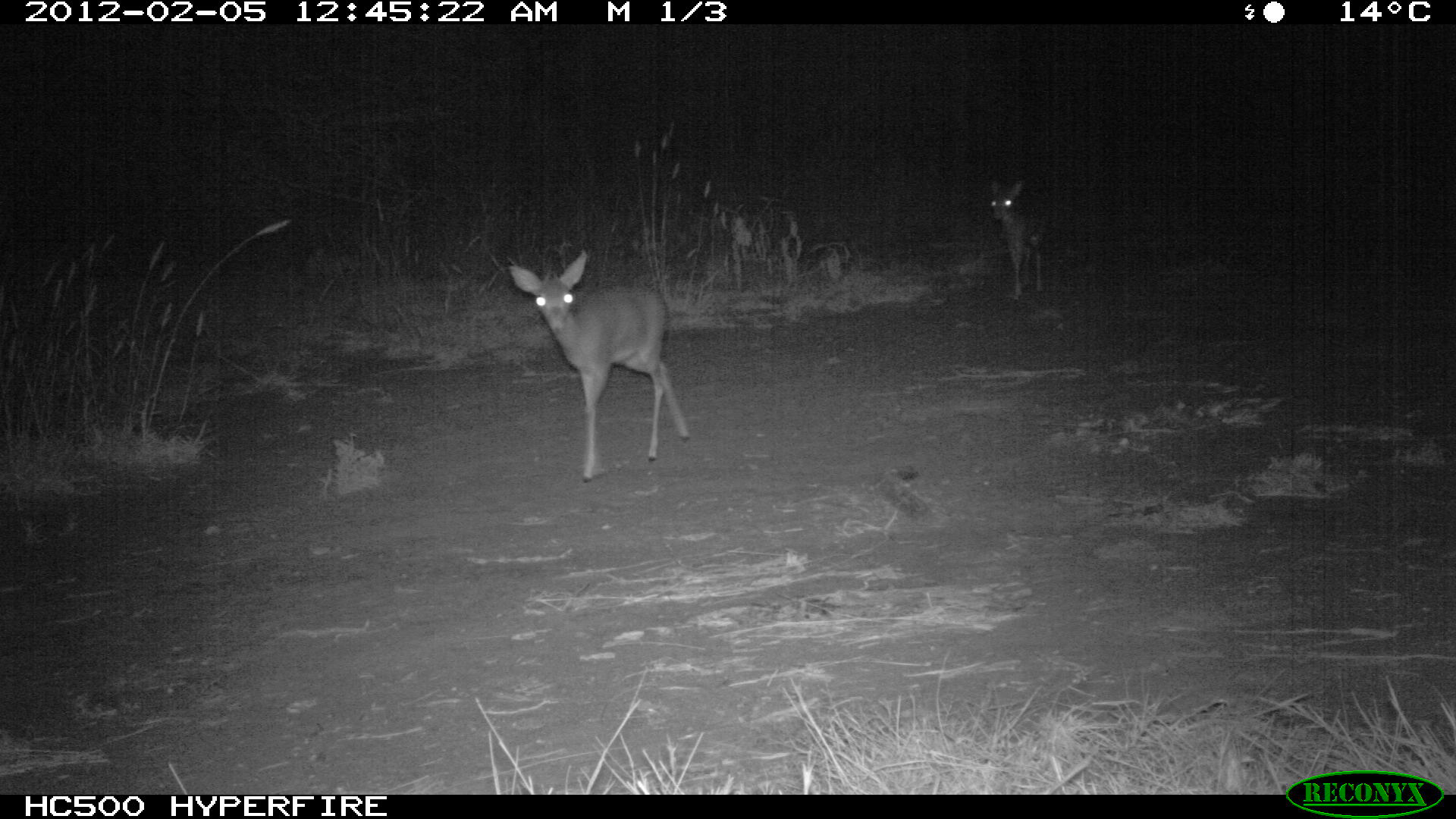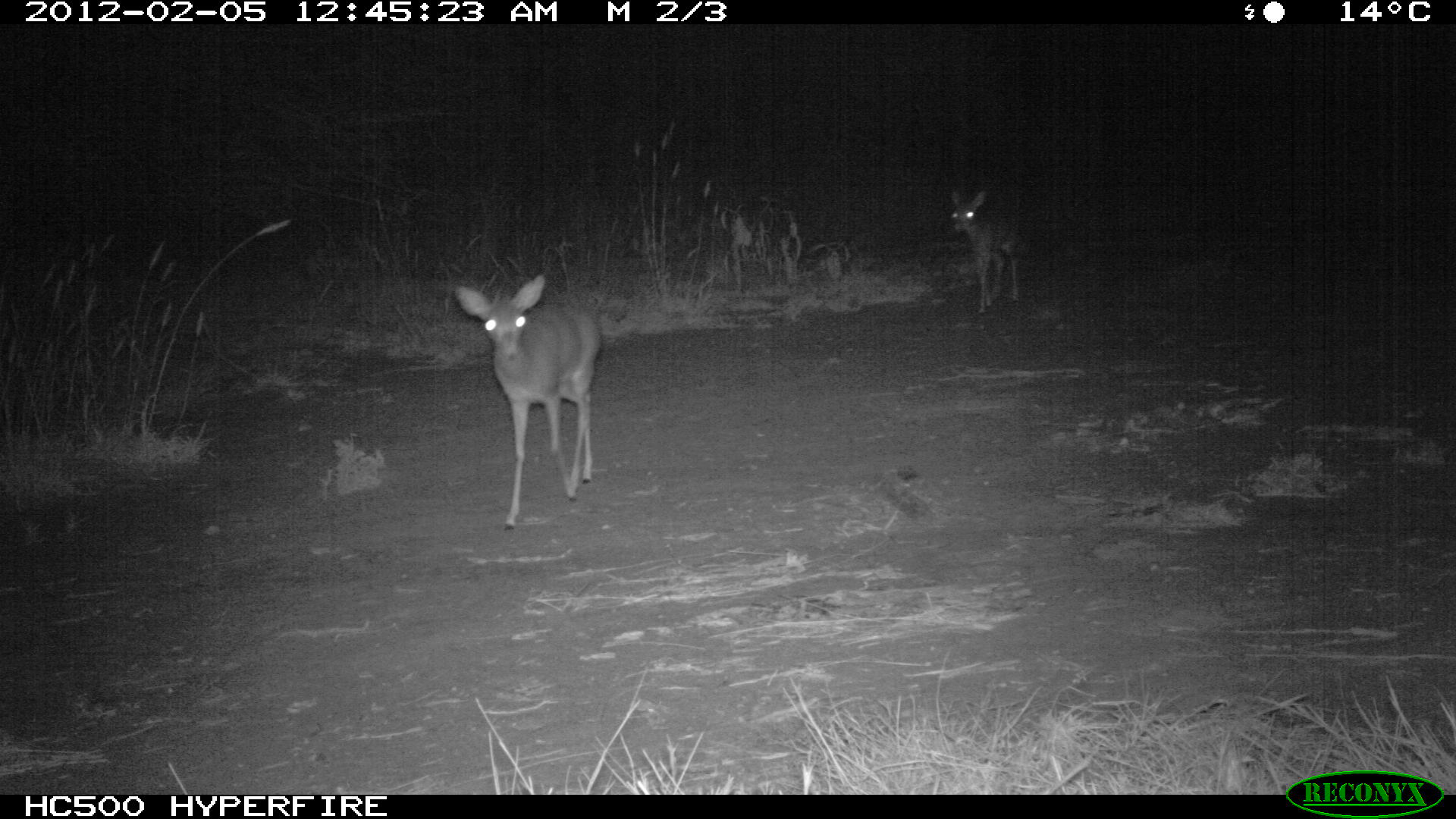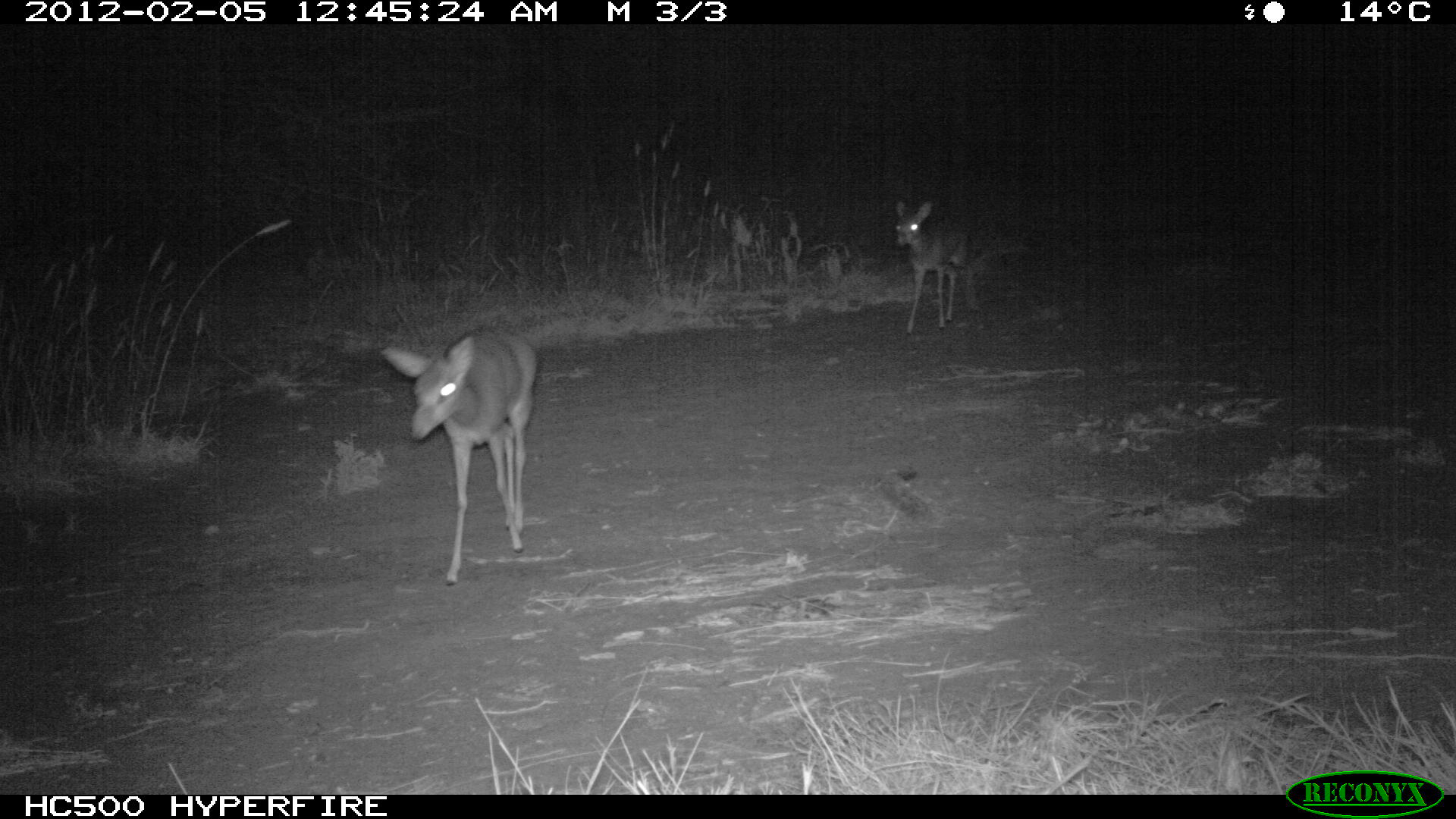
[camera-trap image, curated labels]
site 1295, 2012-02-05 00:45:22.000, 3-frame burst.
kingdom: Animalia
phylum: Chordata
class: Mammalia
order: Artiodactyla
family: Bovidae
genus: Madoqua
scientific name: Madoqua guentheri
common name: günther's dik-dik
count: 2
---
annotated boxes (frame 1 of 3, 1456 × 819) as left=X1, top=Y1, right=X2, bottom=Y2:
madoqua guentheri: left=507, top=247, right=691, bottom=484; left=989, top=176, right=1048, bottom=305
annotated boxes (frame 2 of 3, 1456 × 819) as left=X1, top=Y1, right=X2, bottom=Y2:
madoqua guentheri: left=452, top=271, right=604, bottom=532; left=948, top=187, right=1021, bottom=316